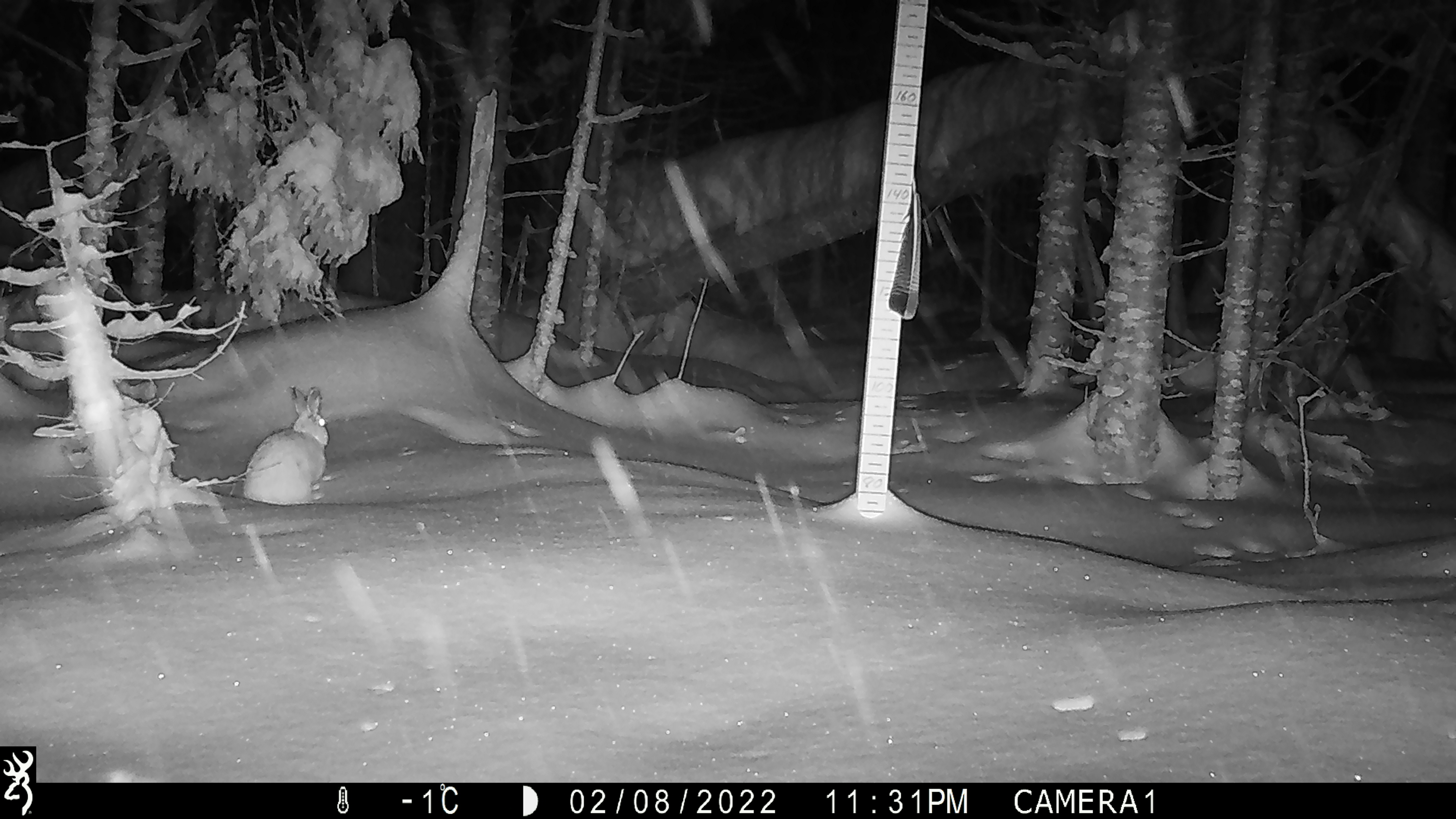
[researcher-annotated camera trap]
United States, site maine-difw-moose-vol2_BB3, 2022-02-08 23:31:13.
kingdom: Animalia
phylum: Chordata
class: Mammalia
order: Lagomorpha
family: Leporidae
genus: Lepus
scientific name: Lepus americanus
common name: snowshoe hare